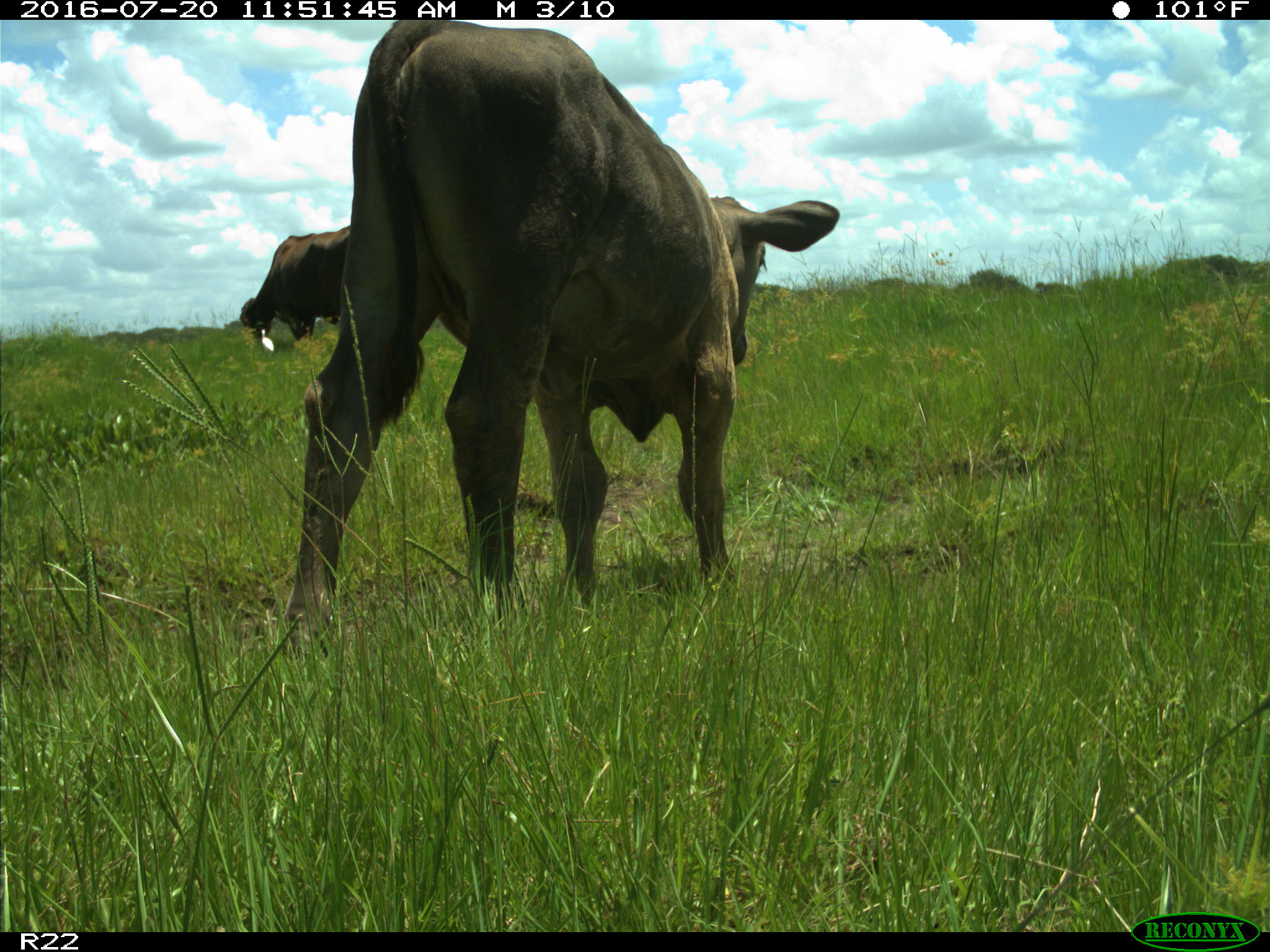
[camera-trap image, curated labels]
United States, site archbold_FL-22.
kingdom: Animalia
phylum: Chordata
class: Mammalia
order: Artiodactyla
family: Bovidae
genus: Bos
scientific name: Bos taurus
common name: domestic cow